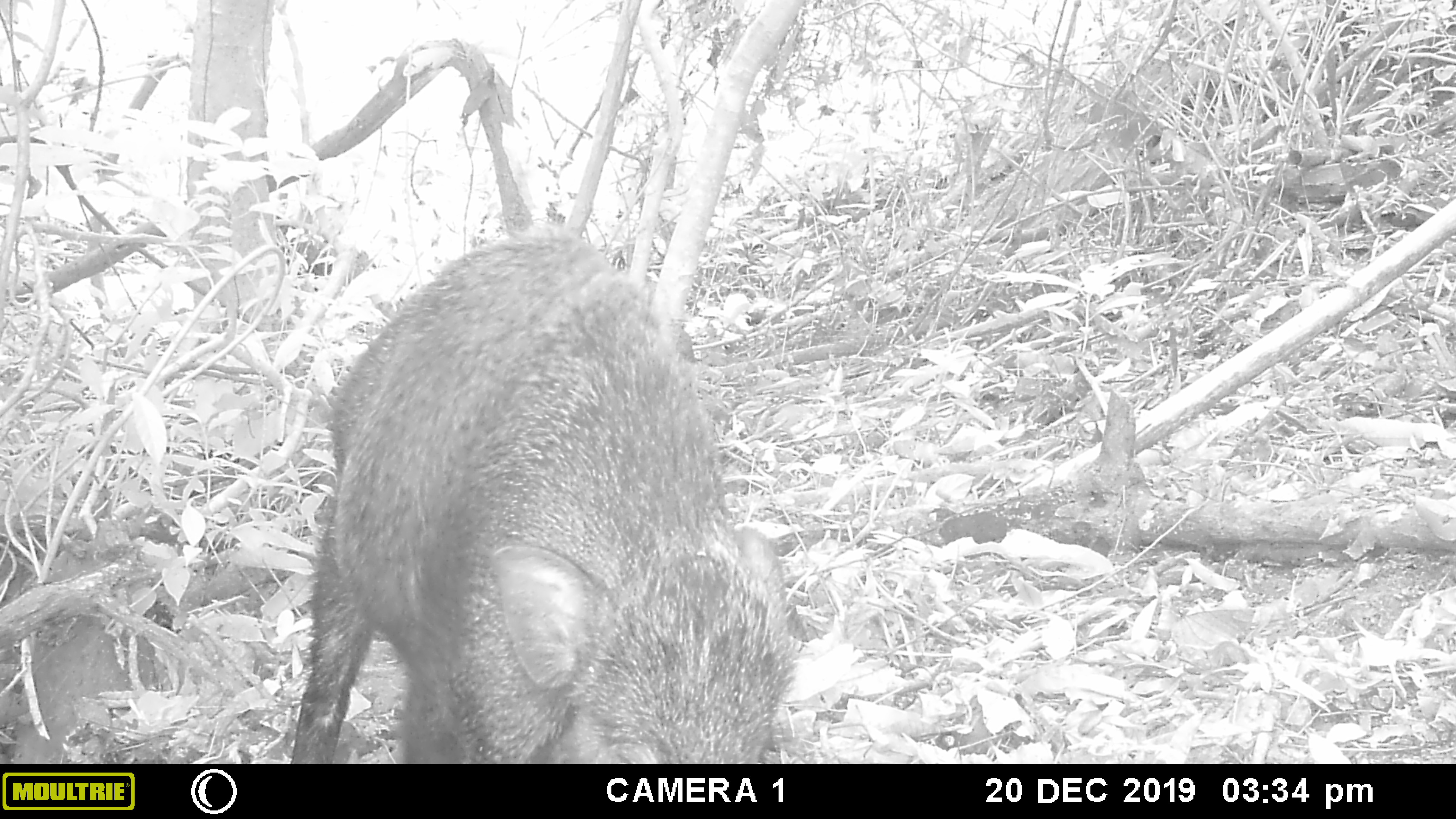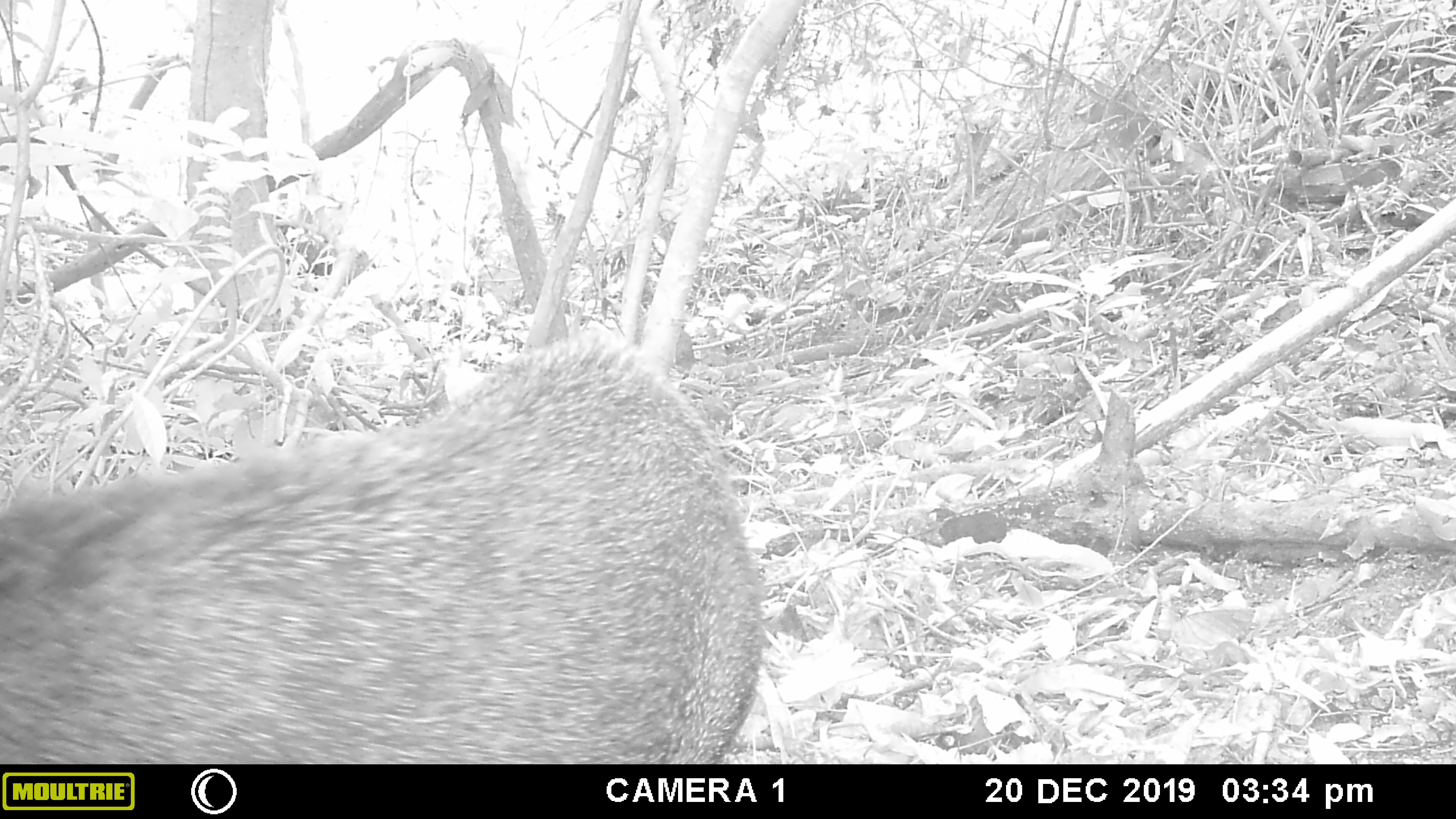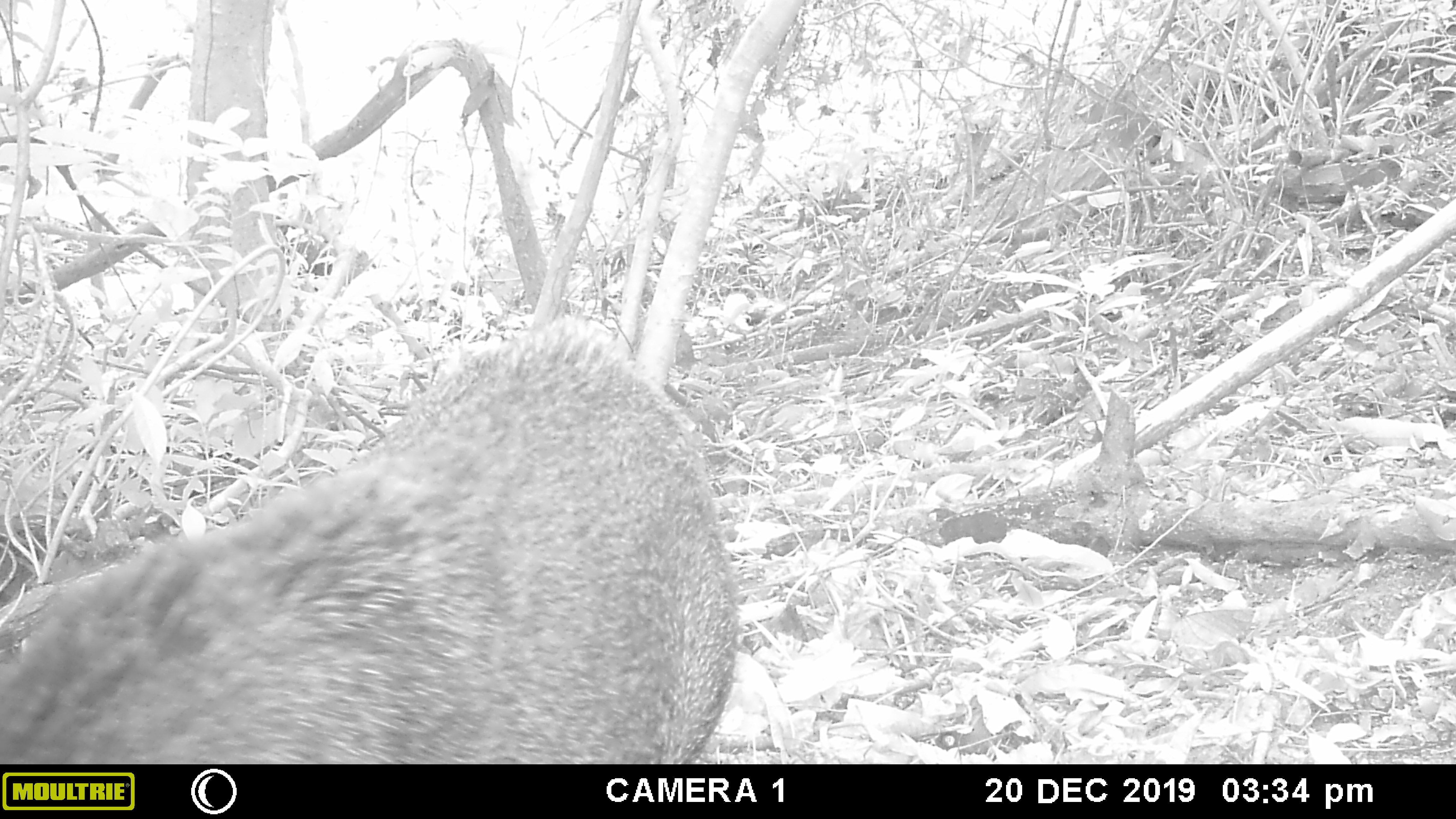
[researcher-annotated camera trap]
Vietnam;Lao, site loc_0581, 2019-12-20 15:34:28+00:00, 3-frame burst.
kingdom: Animalia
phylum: Chordata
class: Mammalia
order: Artiodactyla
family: Suidae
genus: Sus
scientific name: Sus scrofa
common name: eurasian wild pig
Eurasian wild pig (Sus scrofa). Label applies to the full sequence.